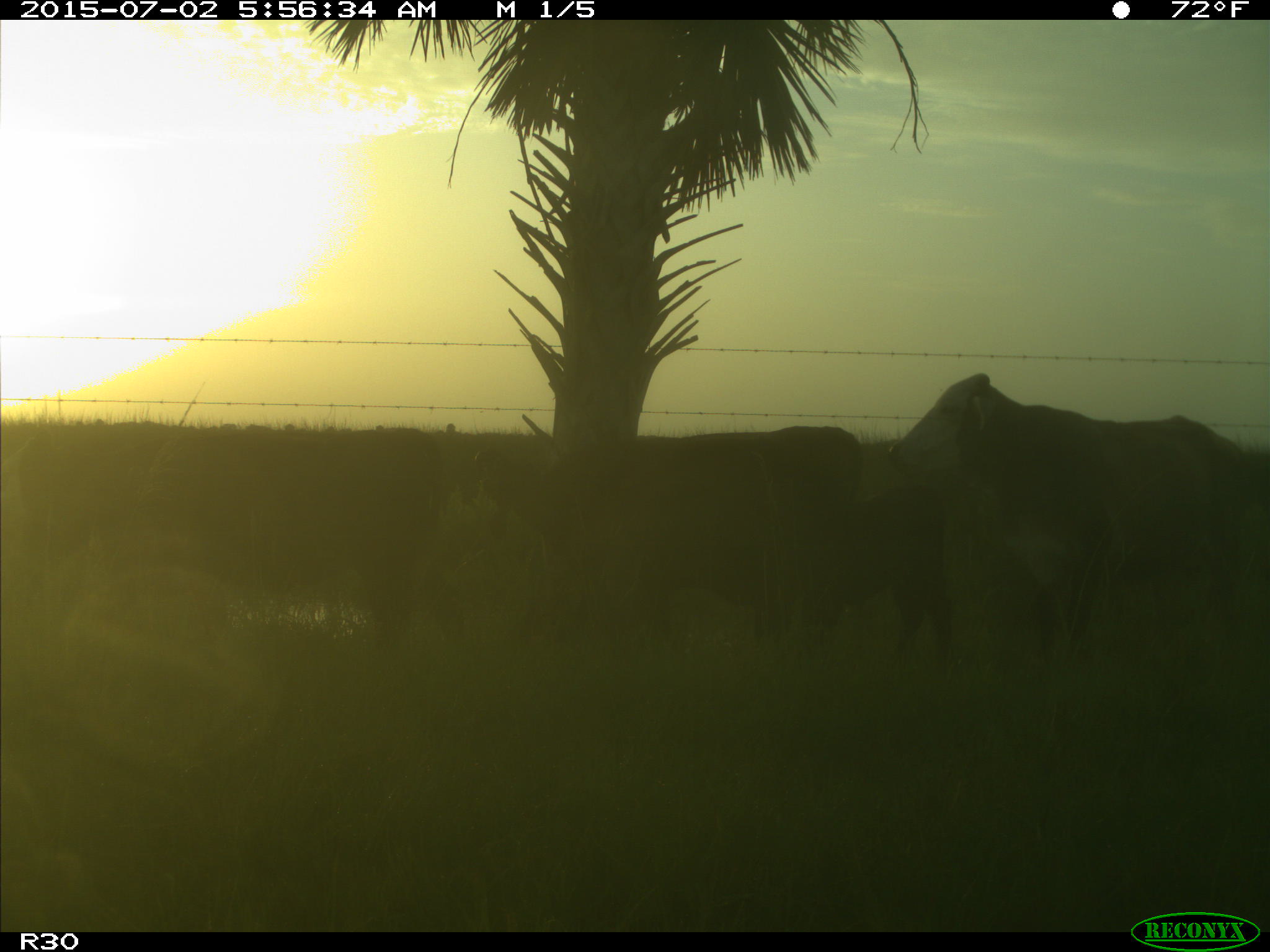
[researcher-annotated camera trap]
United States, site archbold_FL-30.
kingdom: Animalia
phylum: Chordata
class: Mammalia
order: Artiodactyla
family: Bovidae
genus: Bos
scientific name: Bos taurus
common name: domestic cow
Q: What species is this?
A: Bos taurus (domestic cow).